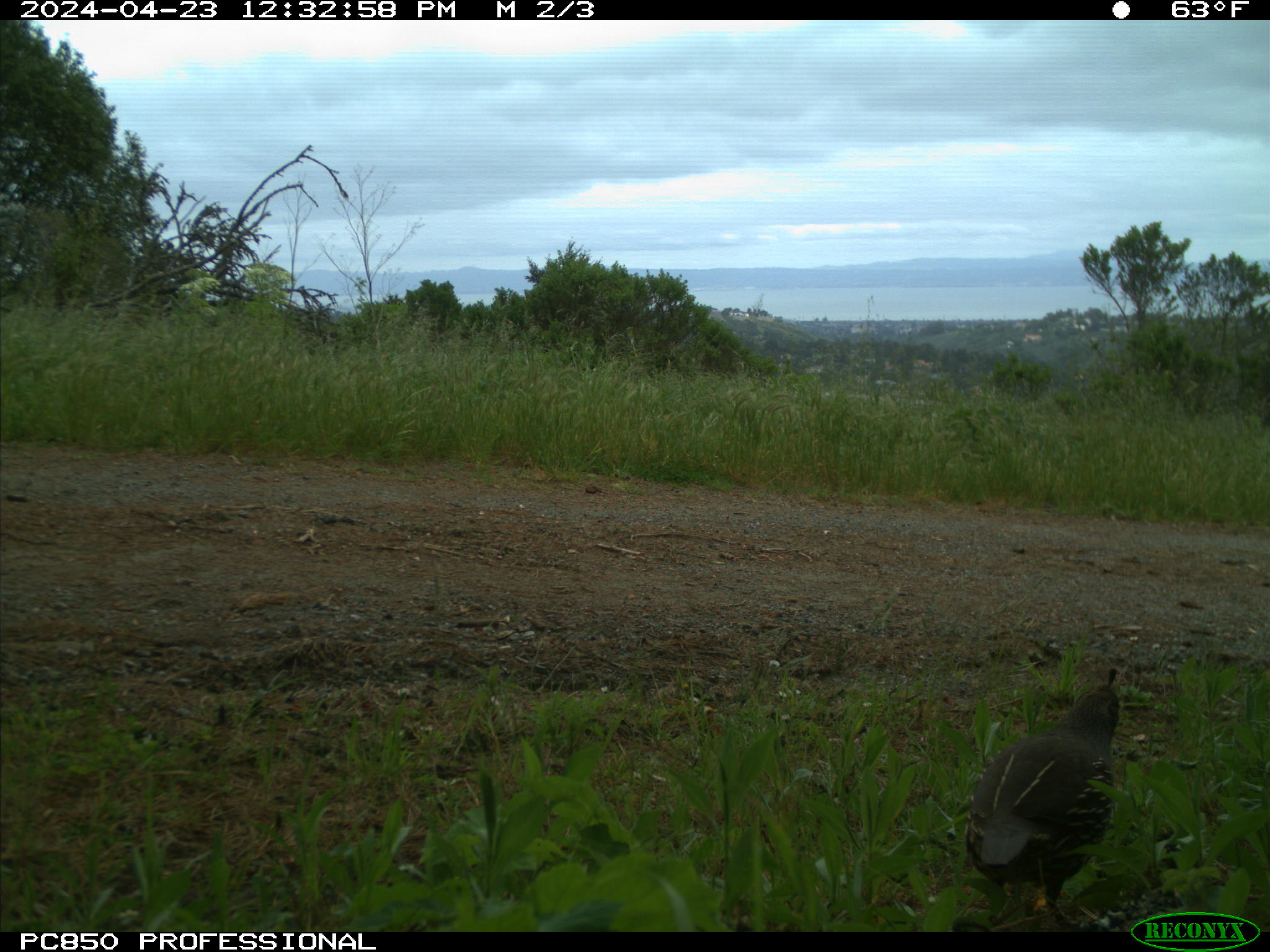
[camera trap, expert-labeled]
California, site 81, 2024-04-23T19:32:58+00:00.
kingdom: Animalia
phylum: Chordata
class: Aves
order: Galliformes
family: Odontophoridae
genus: Callipepla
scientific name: Callipepla californica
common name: california quail